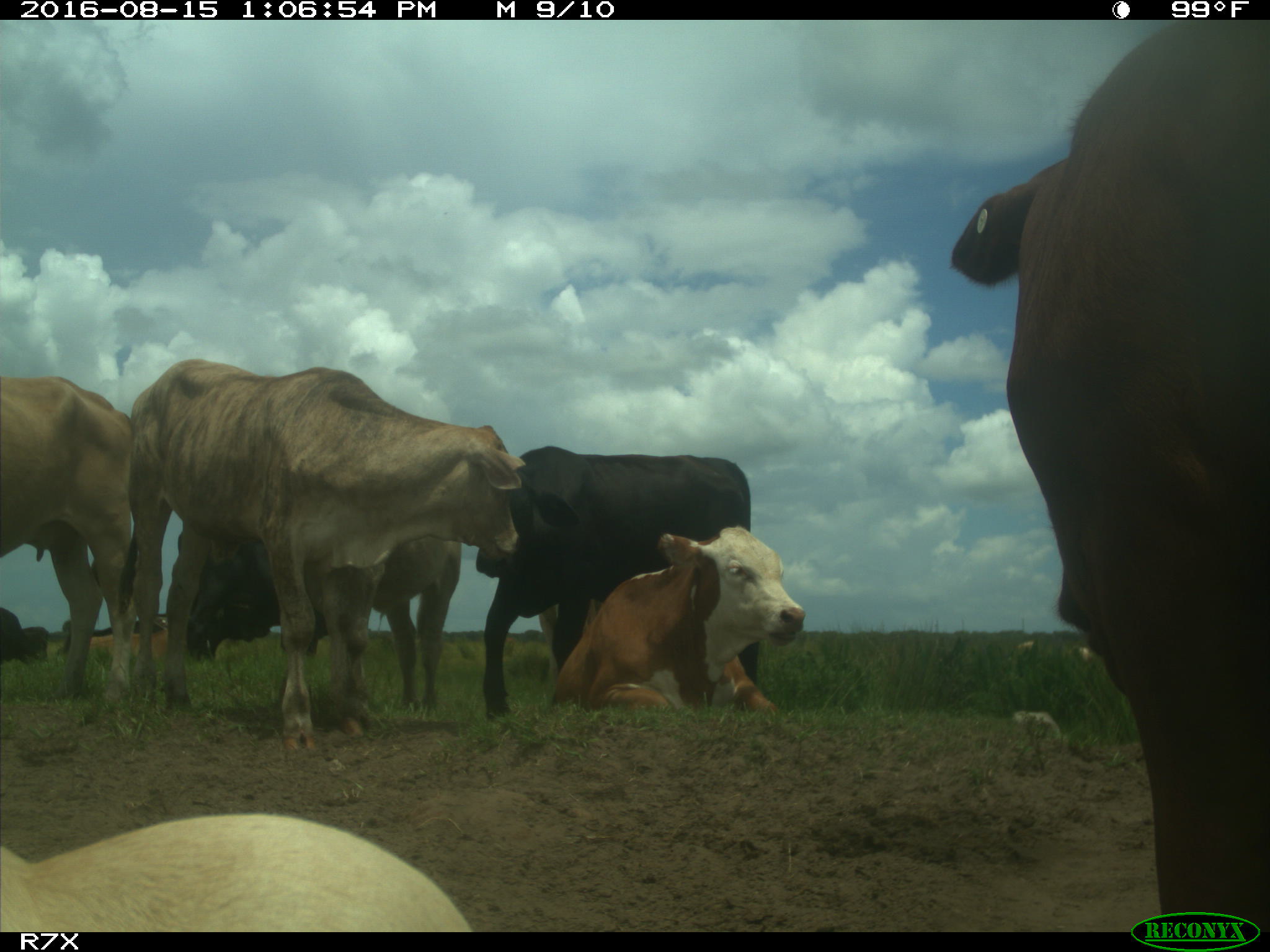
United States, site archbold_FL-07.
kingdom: Animalia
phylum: Chordata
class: Mammalia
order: Artiodactyla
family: Bovidae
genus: Bos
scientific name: Bos taurus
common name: domestic cow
Bos taurus (domestic cow).